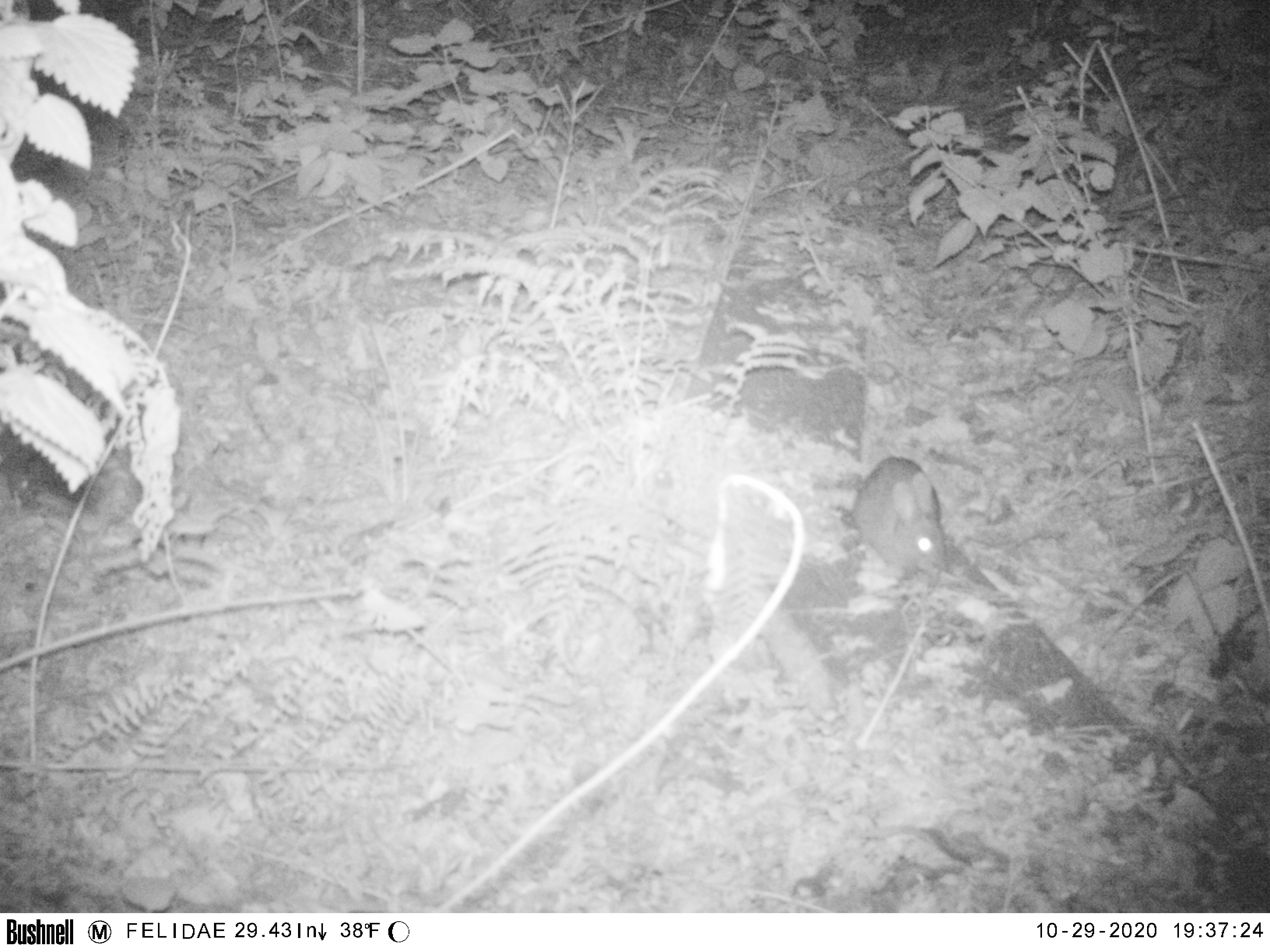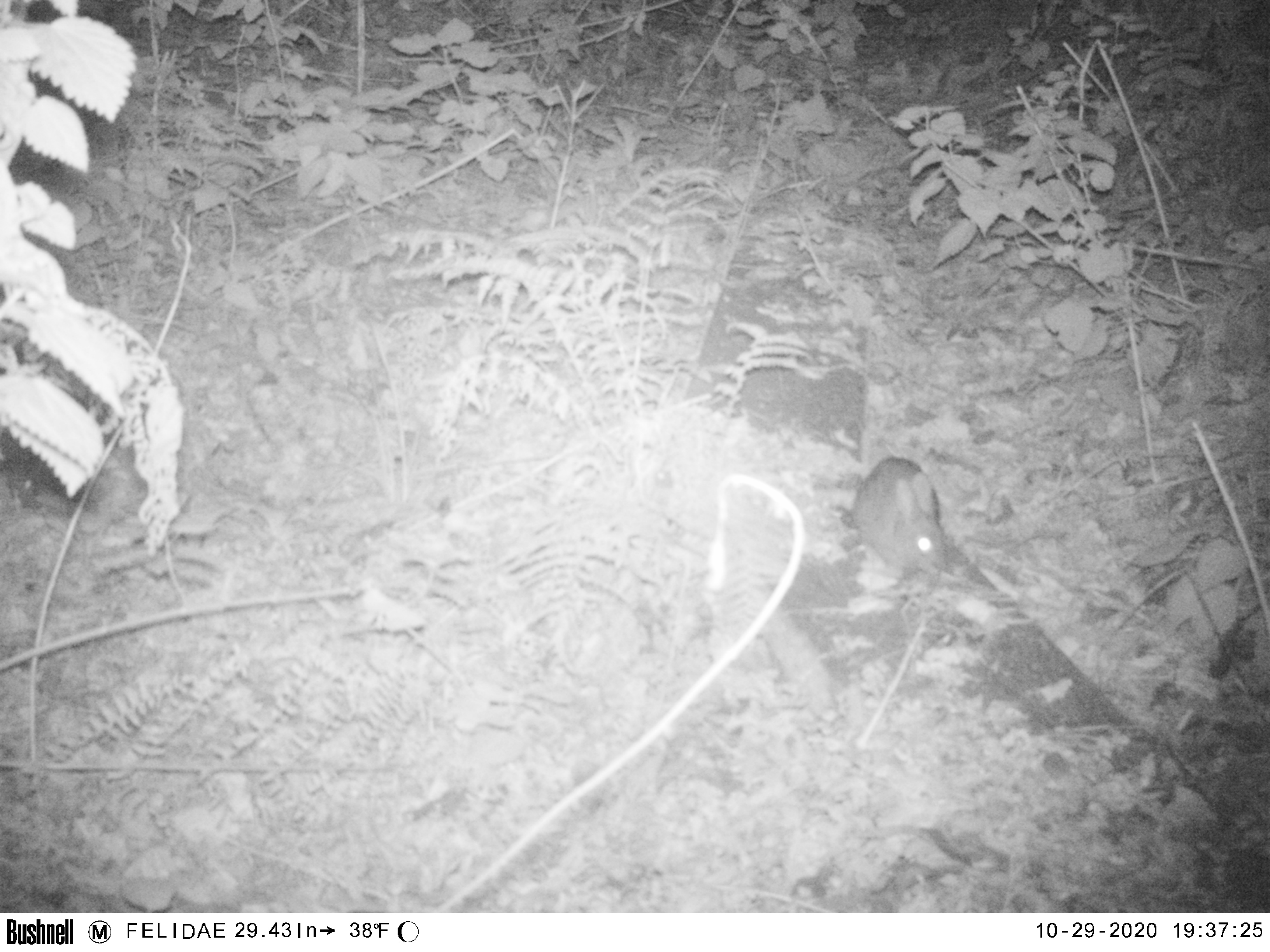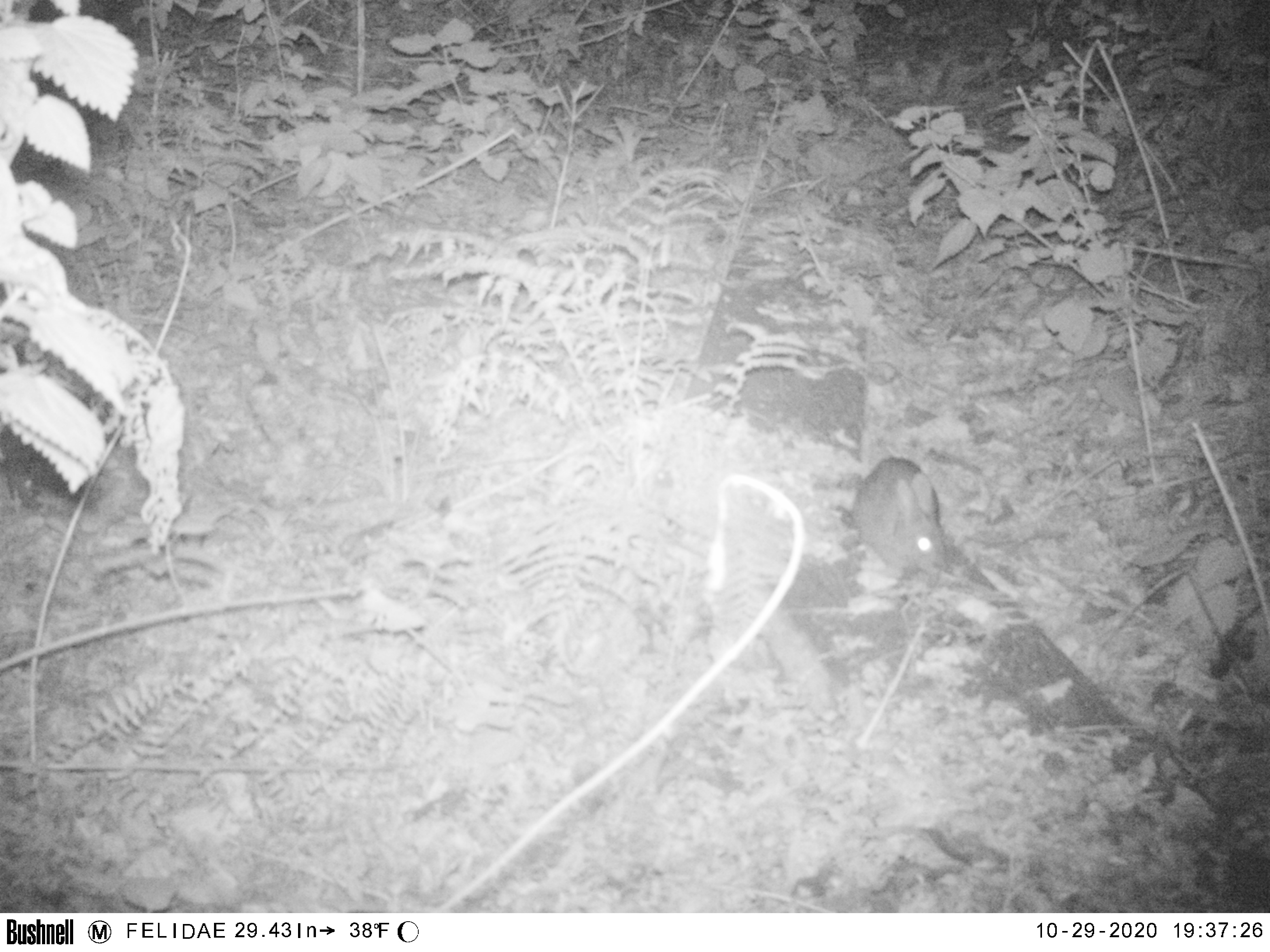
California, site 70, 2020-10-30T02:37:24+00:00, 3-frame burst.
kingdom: Animalia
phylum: Chordata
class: Mammalia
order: Lagomorpha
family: Leporidae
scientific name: Leporidae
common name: rabbit